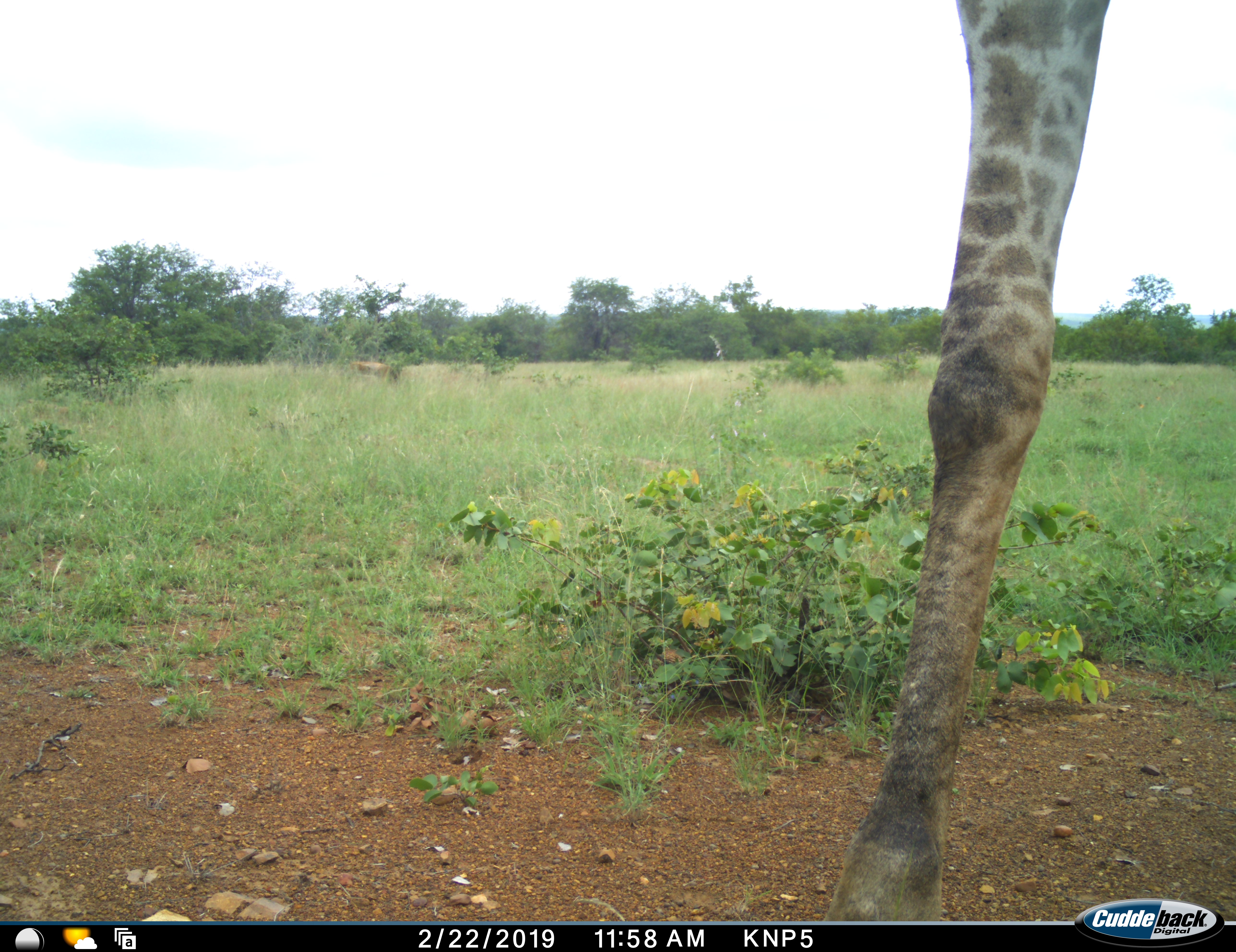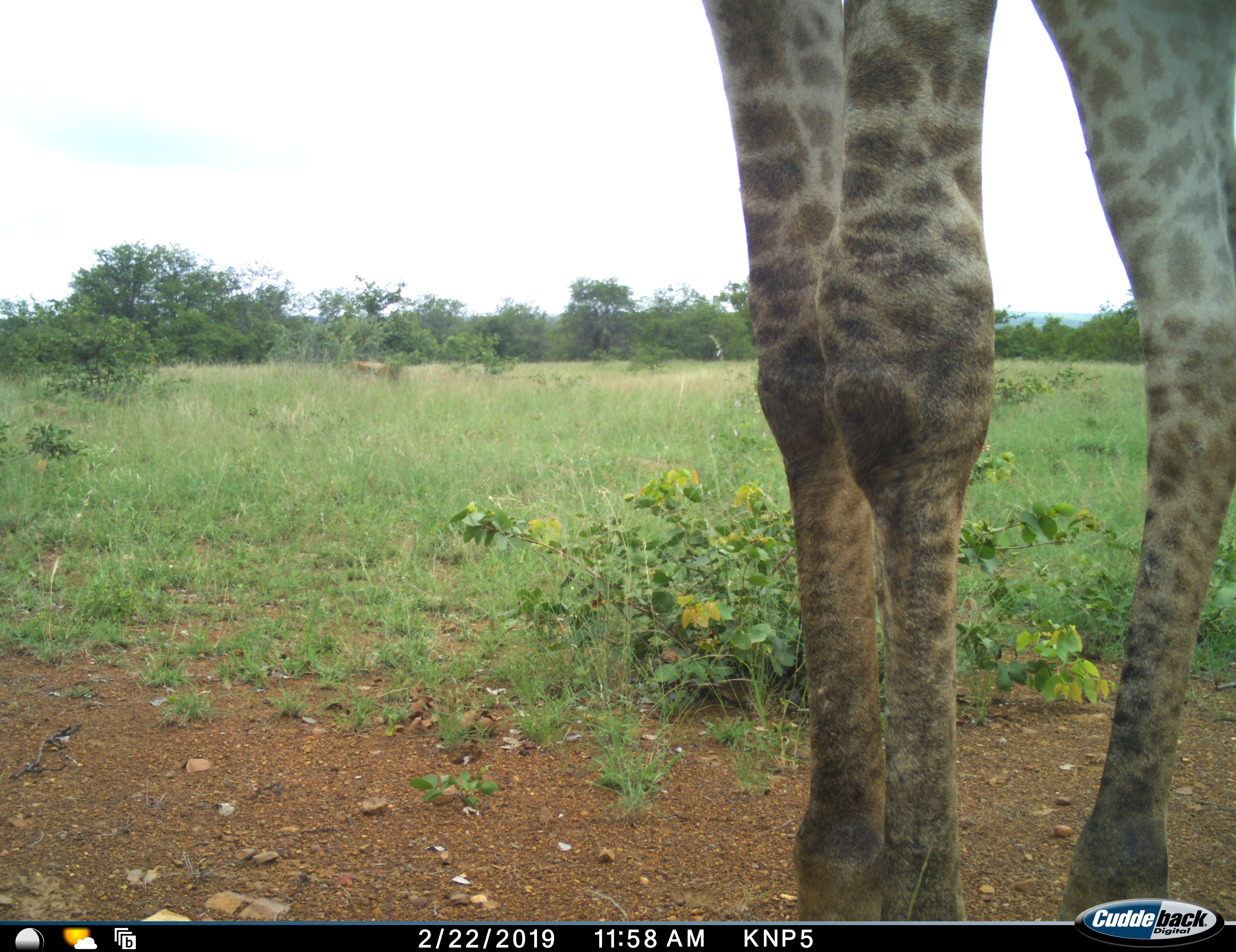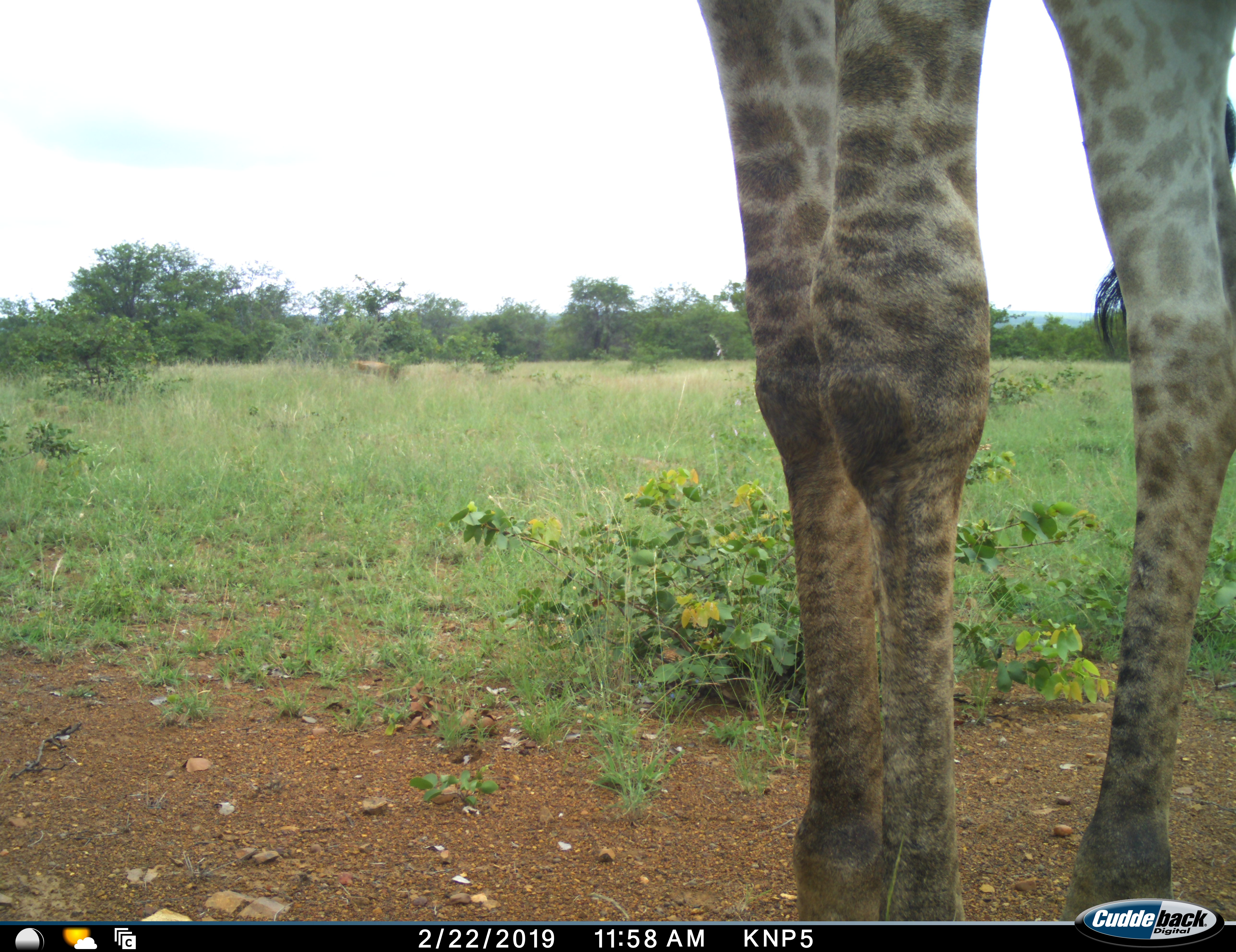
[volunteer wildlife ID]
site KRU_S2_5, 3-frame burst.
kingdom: Animalia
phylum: Chordata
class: Mammalia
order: Artiodactyla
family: Giraffidae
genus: Giraffa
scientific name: Giraffa camelopardalis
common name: giraffe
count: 1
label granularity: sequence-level